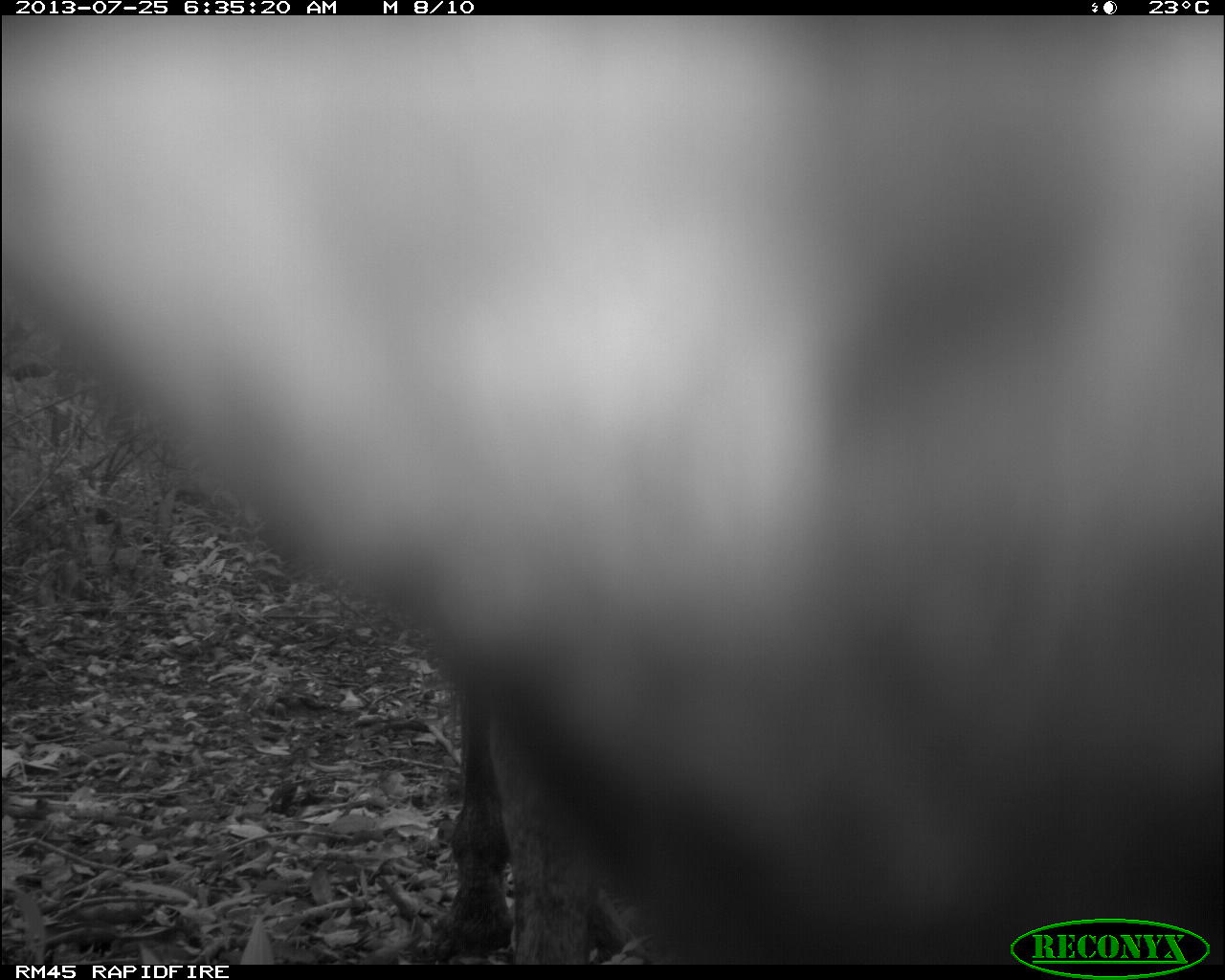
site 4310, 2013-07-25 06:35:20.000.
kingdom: Animalia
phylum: Chordata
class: Mammalia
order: Perissodactyla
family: Equidae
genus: Equus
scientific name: Equus ferus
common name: wild horse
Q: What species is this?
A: Equus ferus (wild horse).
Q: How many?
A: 1.